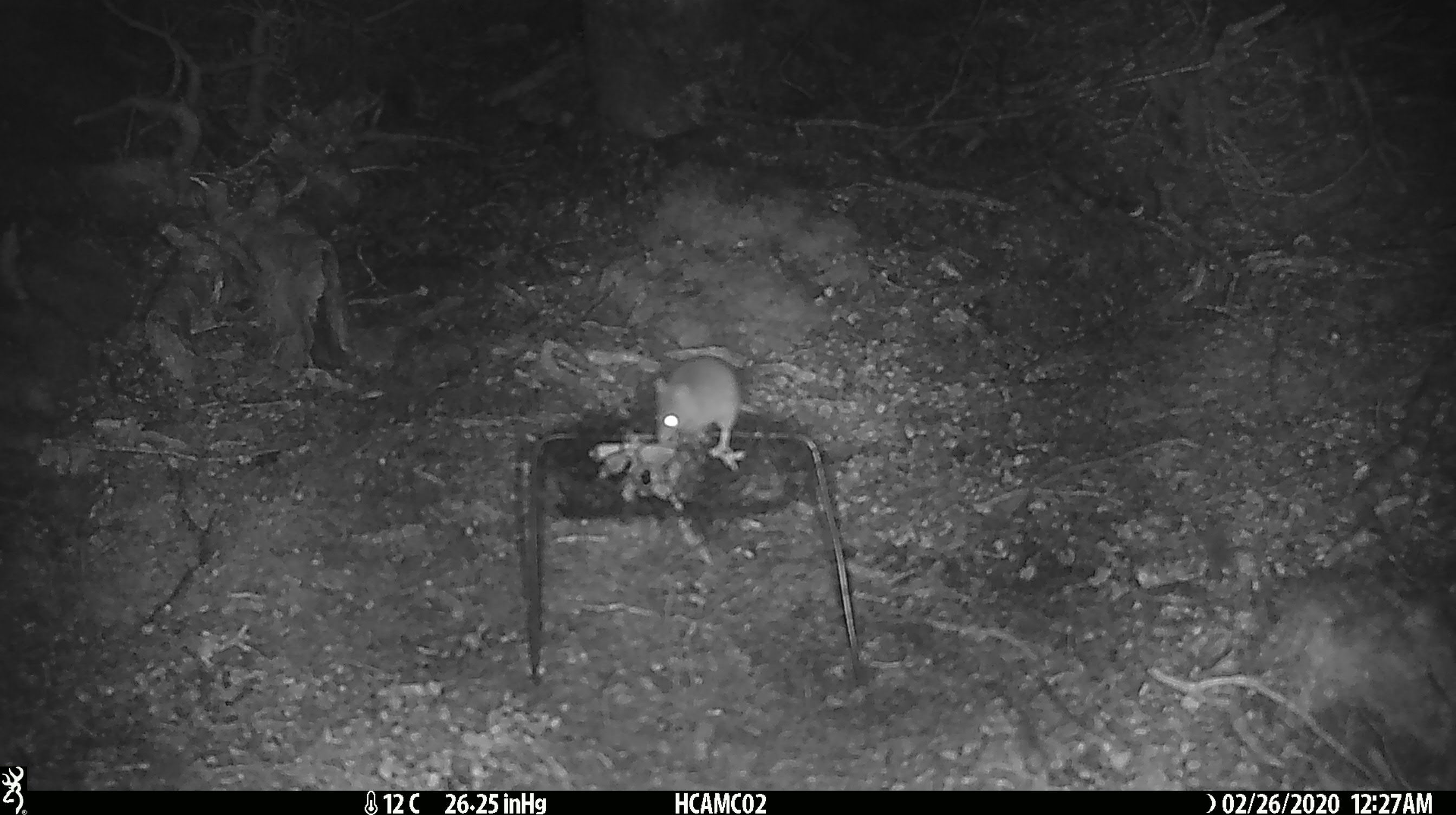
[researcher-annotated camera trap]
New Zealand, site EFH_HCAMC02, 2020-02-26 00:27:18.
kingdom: Animalia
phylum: Chordata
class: Mammalia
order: Rodentia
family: Muridae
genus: Mus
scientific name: Mus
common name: mouse